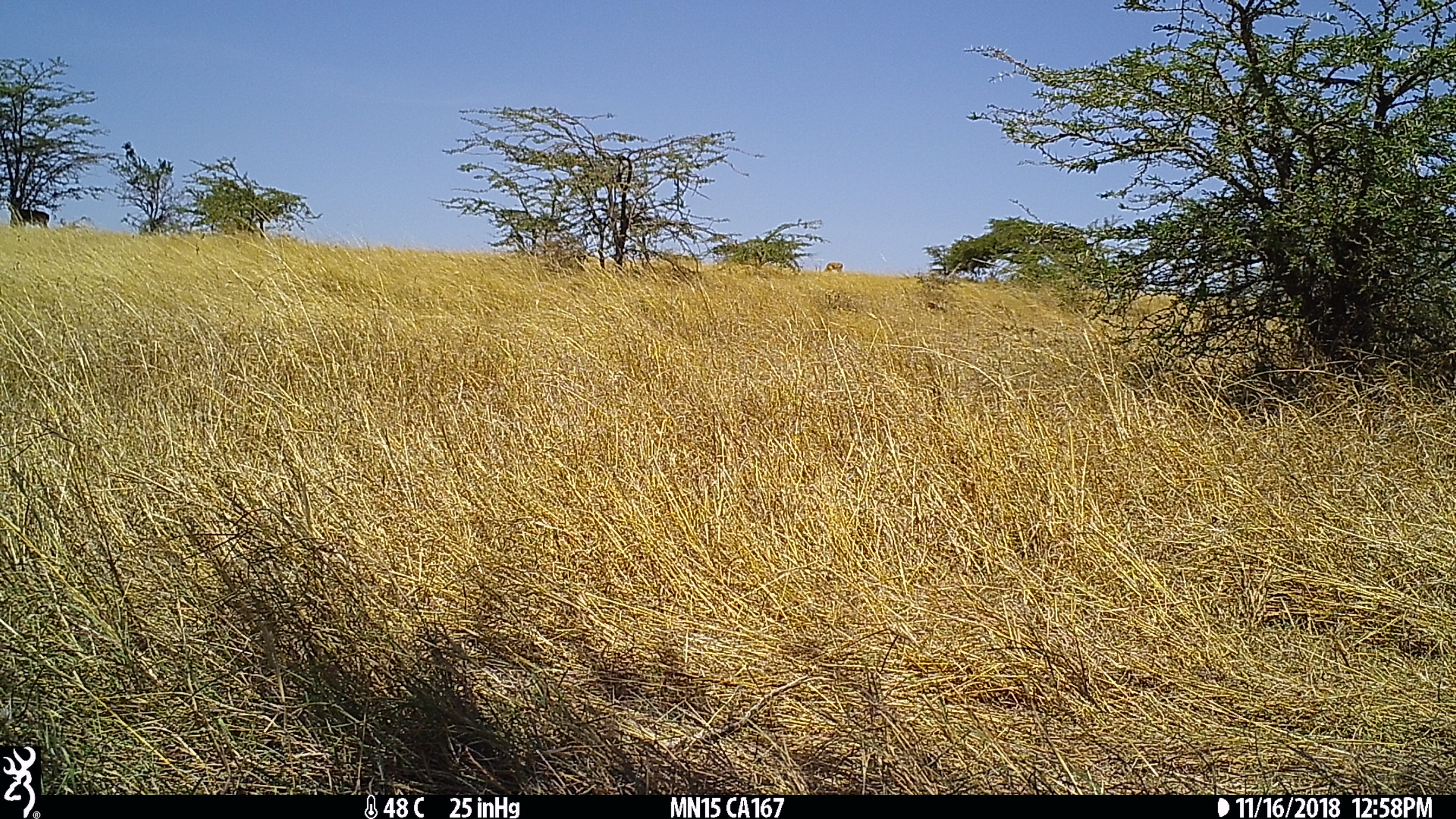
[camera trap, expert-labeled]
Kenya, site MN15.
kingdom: Animalia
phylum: Chordata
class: Mammalia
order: Artiodactyla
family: Bovidae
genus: Aepyceros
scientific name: Aepyceros melampus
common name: impala